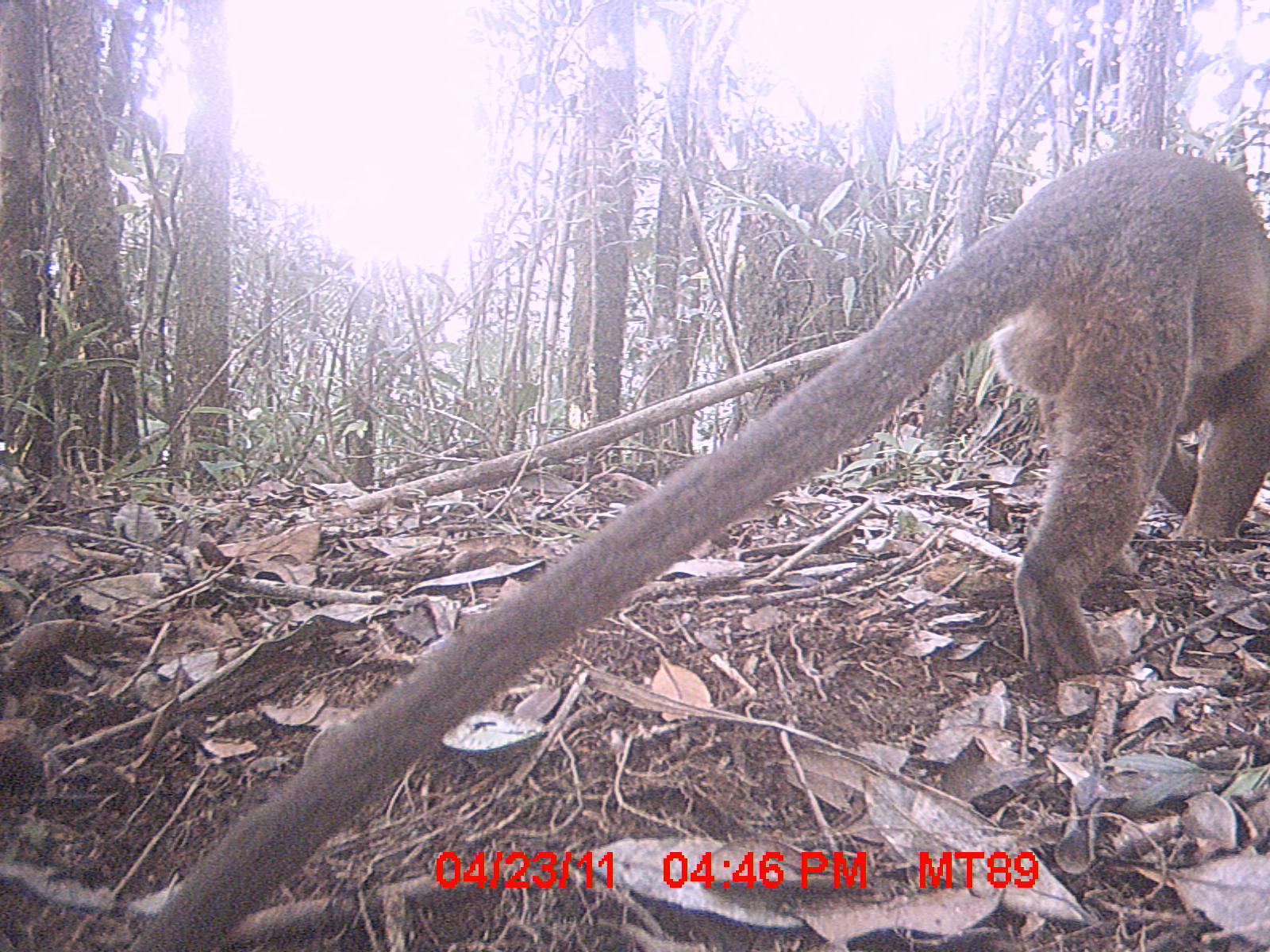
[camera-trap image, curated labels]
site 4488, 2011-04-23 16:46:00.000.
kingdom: Animalia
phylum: Chordata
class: Mammalia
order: Carnivora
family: Eupleridae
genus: Cryptoprocta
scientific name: Cryptoprocta ferox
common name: fossa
Cryptoprocta ferox (fossa), count 1.